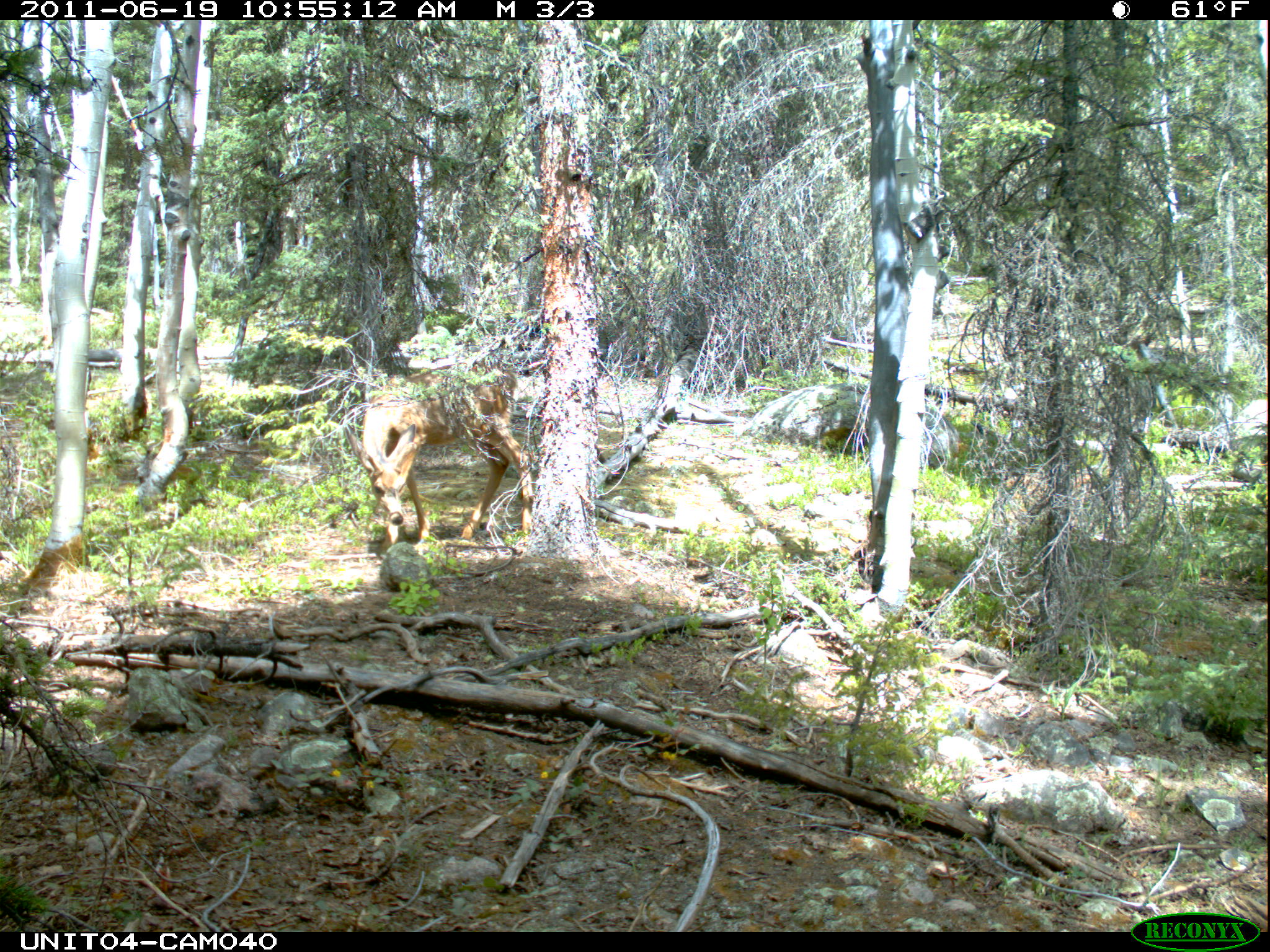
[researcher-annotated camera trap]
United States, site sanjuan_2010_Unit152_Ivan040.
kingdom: Animalia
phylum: Chordata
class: Mammalia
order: Artiodactyla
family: Cervidae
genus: Odocoileus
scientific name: Odocoileus hemionus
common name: mule deer